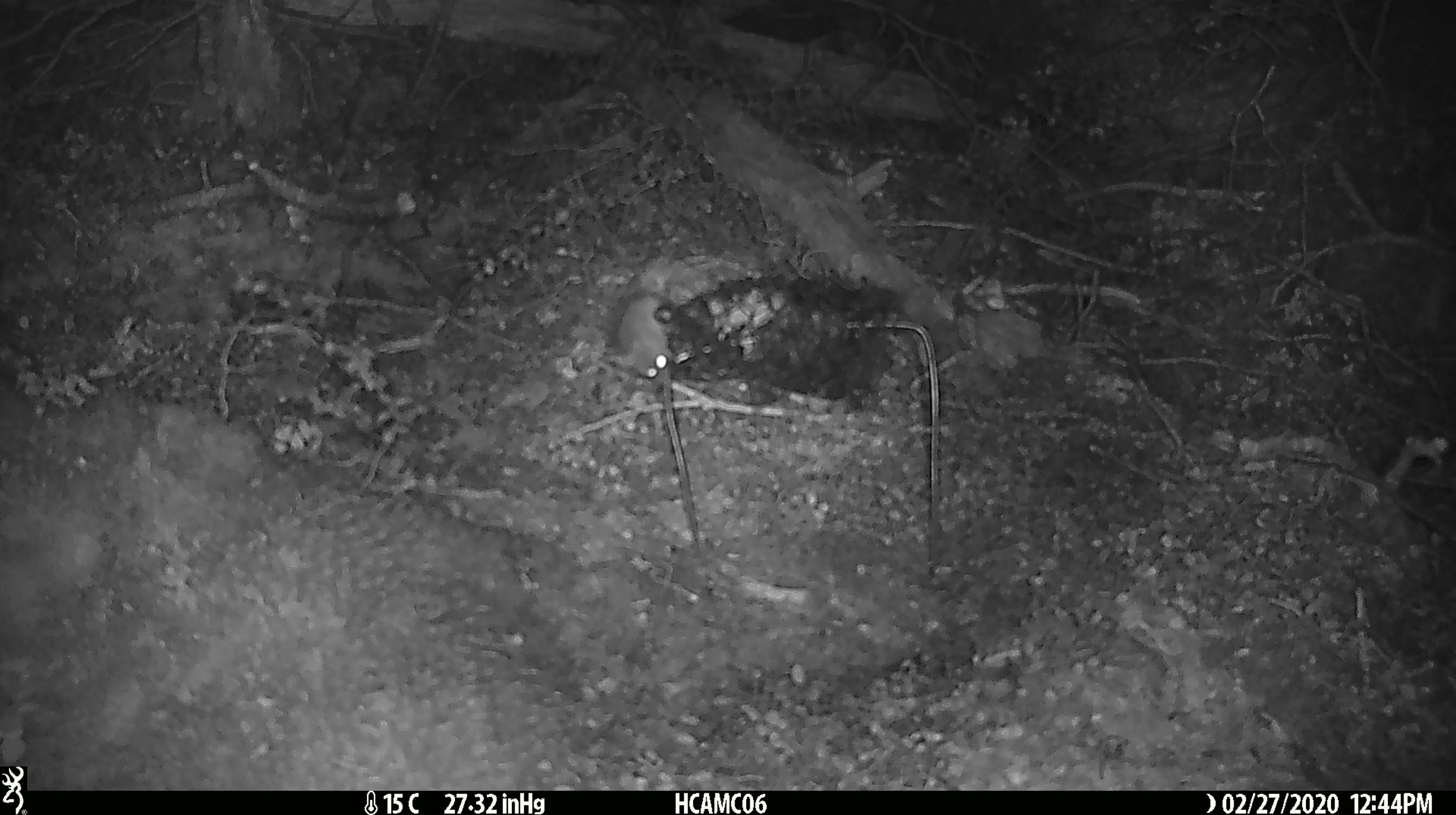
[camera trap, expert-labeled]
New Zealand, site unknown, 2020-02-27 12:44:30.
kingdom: Animalia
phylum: Chordata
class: Mammalia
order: Rodentia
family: Muridae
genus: Mus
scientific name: Mus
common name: mouse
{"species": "mouse (Mus)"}